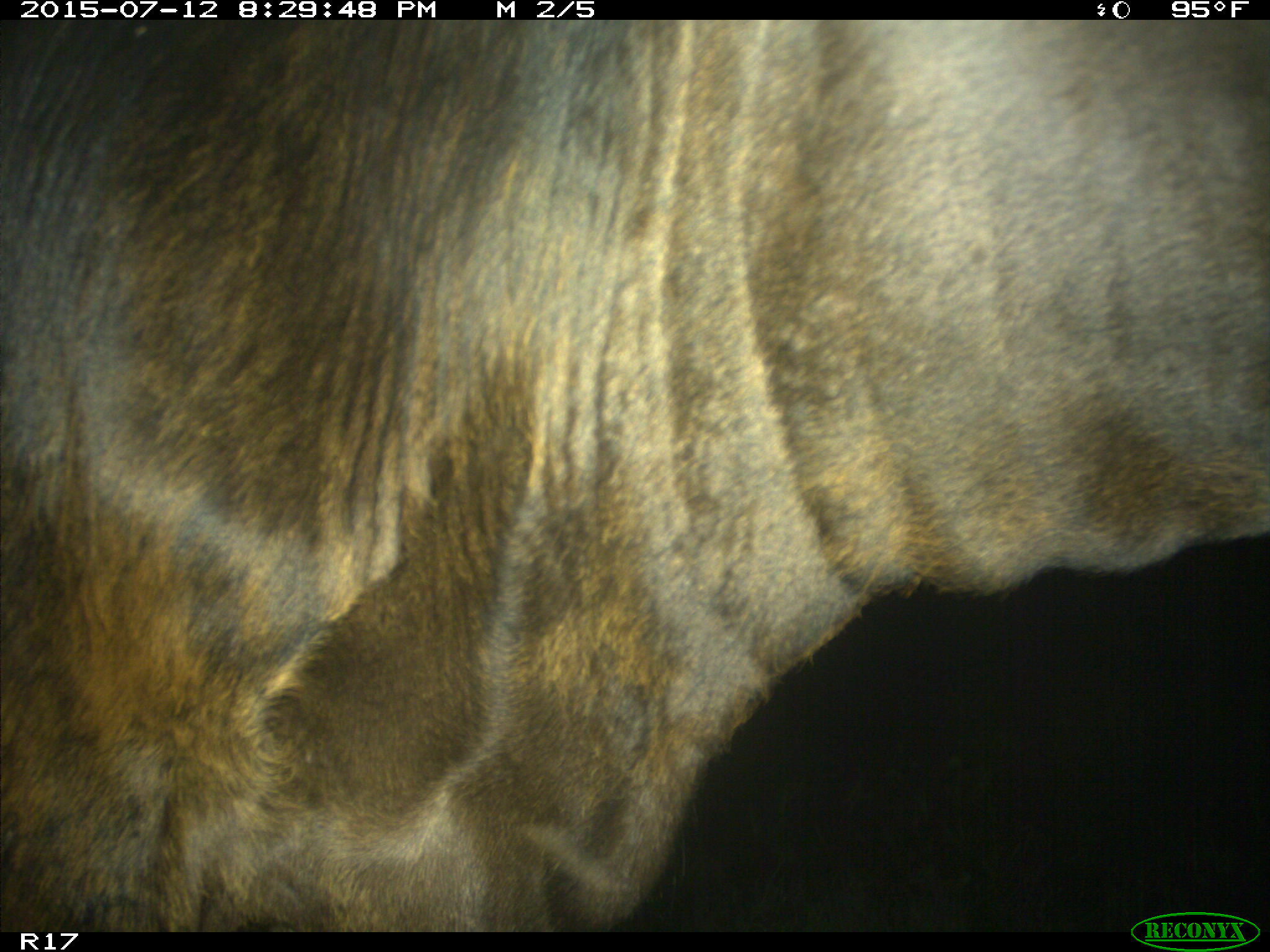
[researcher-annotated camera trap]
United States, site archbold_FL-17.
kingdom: Animalia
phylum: Chordata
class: Mammalia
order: Artiodactyla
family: Bovidae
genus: Bos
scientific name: Bos taurus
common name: domestic cow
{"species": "Bos taurus (domestic cow)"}